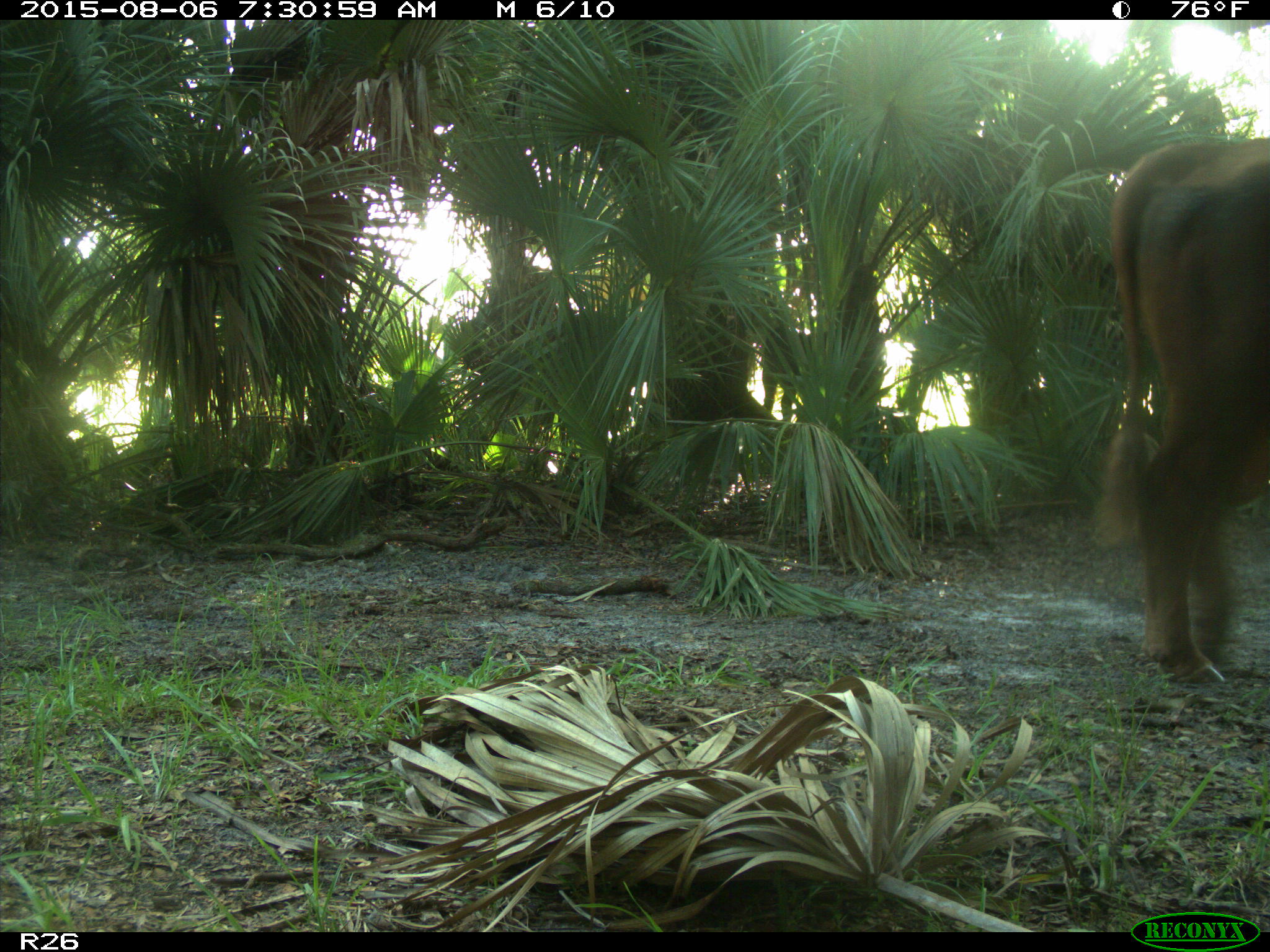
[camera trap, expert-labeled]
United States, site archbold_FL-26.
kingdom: Animalia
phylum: Chordata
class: Mammalia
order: Artiodactyla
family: Bovidae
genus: Bos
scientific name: Bos taurus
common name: domestic cow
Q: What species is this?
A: Bos taurus (domestic cow).